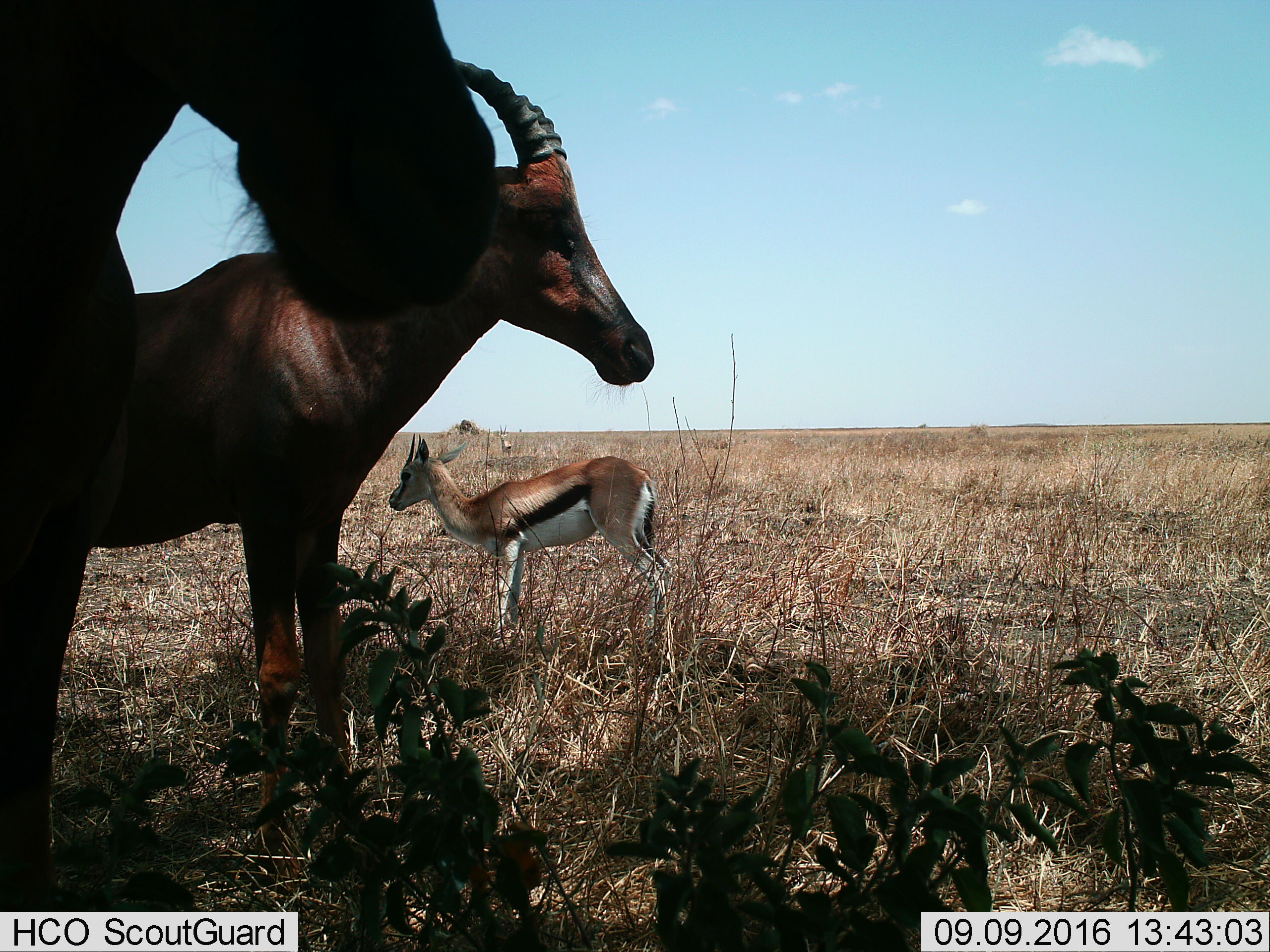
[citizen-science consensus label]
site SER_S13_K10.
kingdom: Animalia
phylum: Chordata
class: Mammalia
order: Artiodactyla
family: Bovidae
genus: Eudorcas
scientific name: Eudorcas thomsonii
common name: thomson's gazelle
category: gazellethomsons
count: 2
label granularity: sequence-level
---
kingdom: Animalia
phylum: Chordata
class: Mammalia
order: Artiodactyla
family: Bovidae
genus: Damaliscus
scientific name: Damaliscus lunatus jimela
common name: topi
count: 2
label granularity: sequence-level